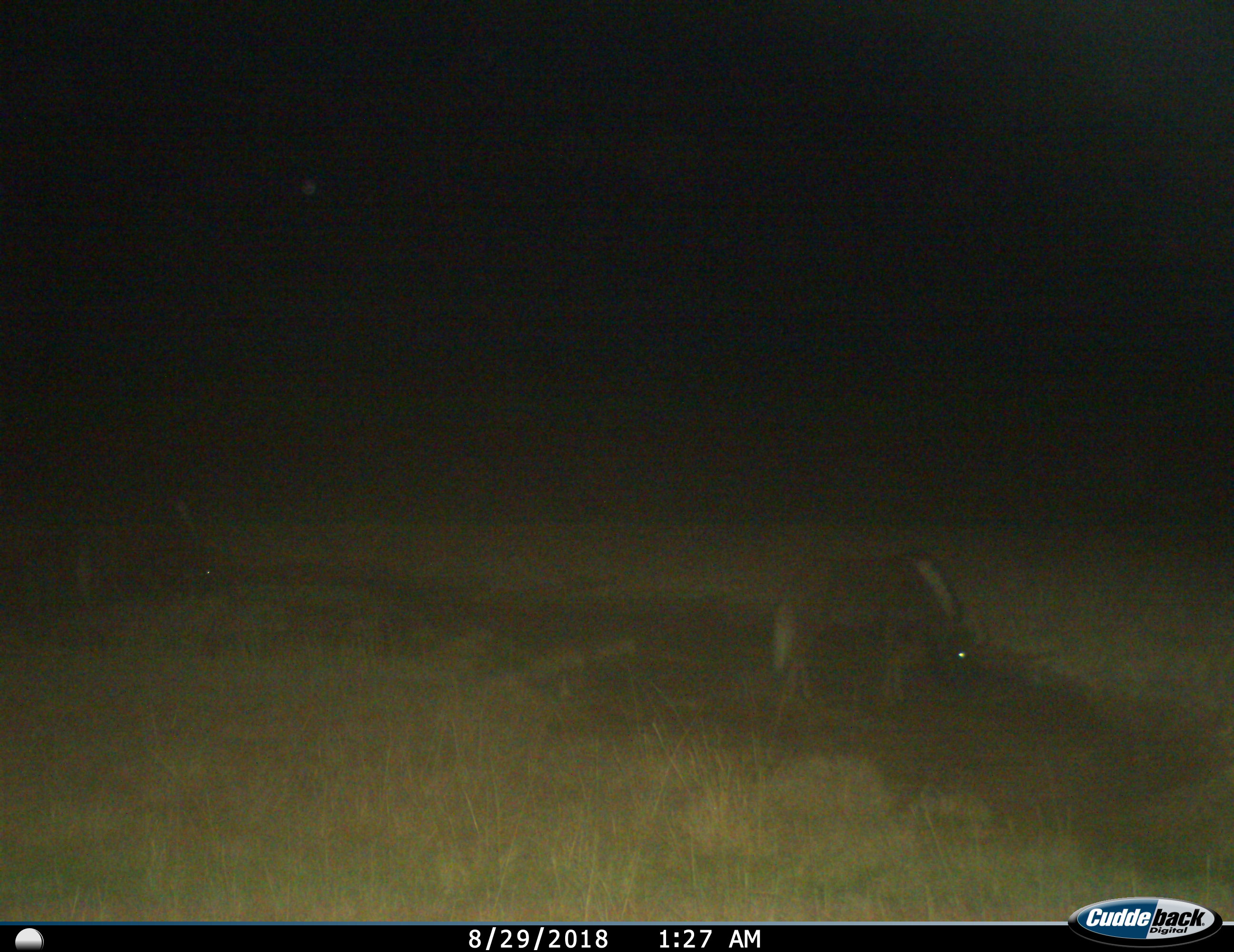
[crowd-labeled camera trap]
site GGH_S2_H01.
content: unidentified animal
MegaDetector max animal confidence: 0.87